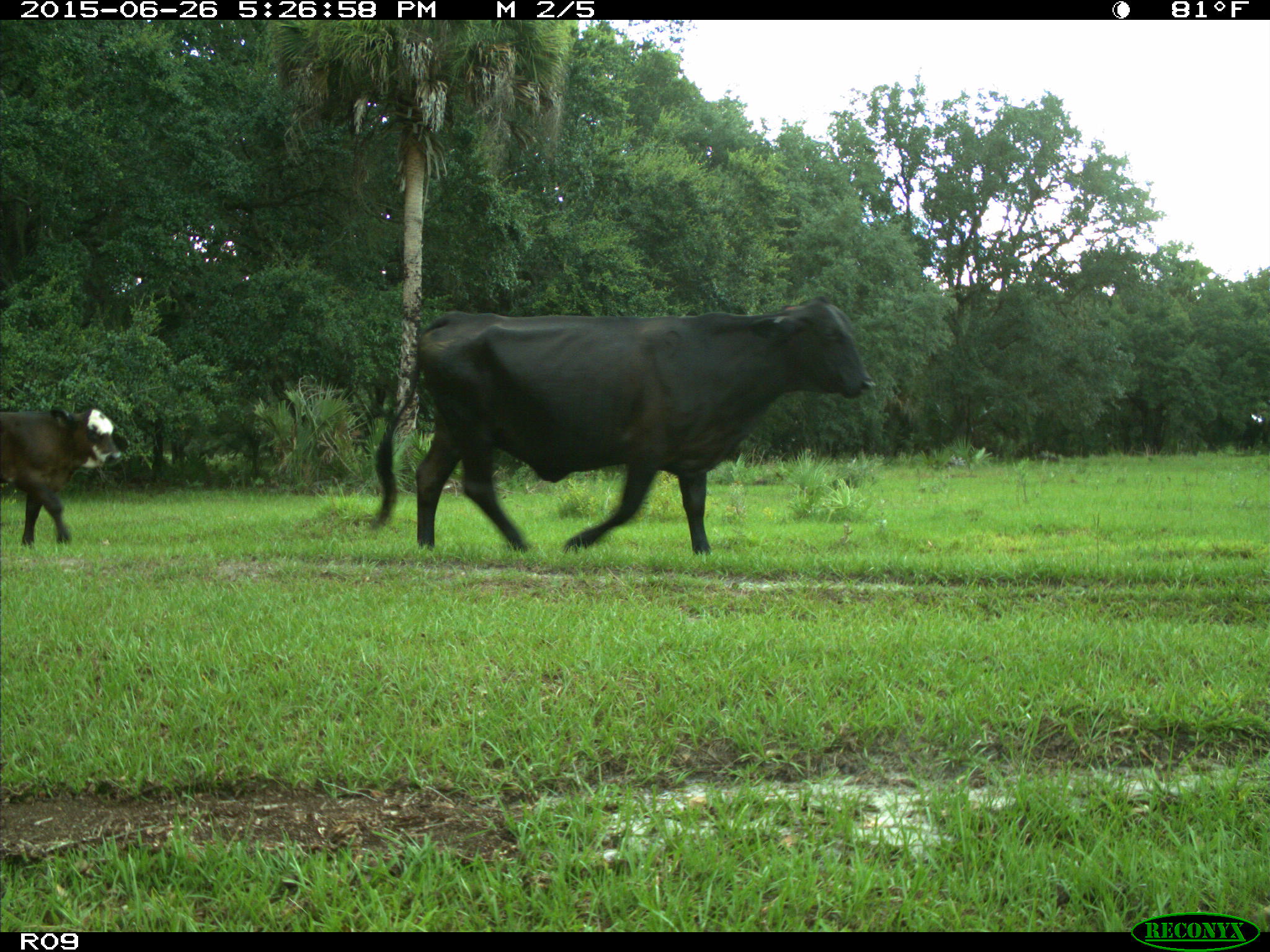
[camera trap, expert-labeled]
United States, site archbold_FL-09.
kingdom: Animalia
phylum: Chordata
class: Mammalia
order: Artiodactyla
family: Bovidae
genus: Bos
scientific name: Bos taurus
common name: domestic cow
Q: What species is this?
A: Bos taurus (domestic cow).